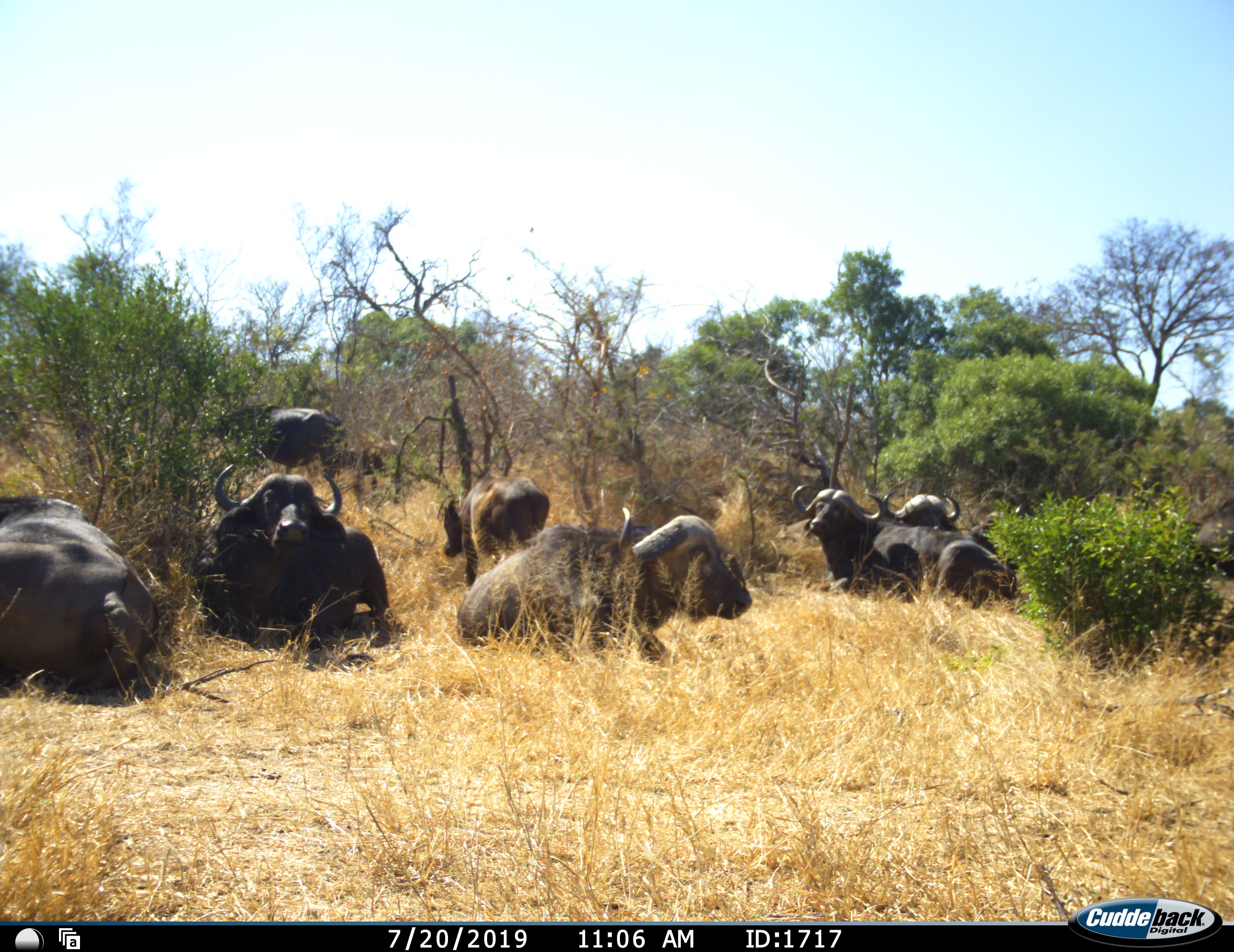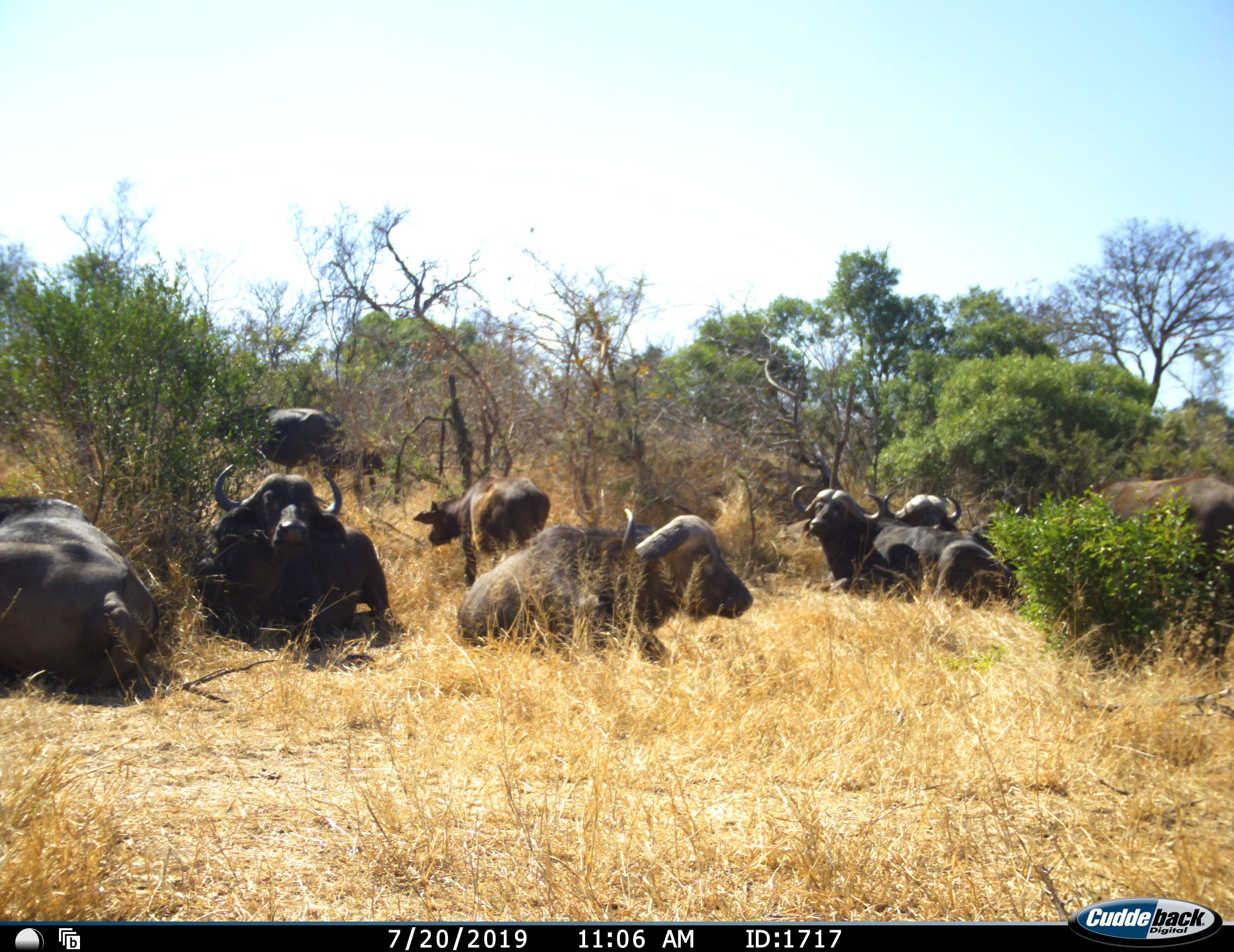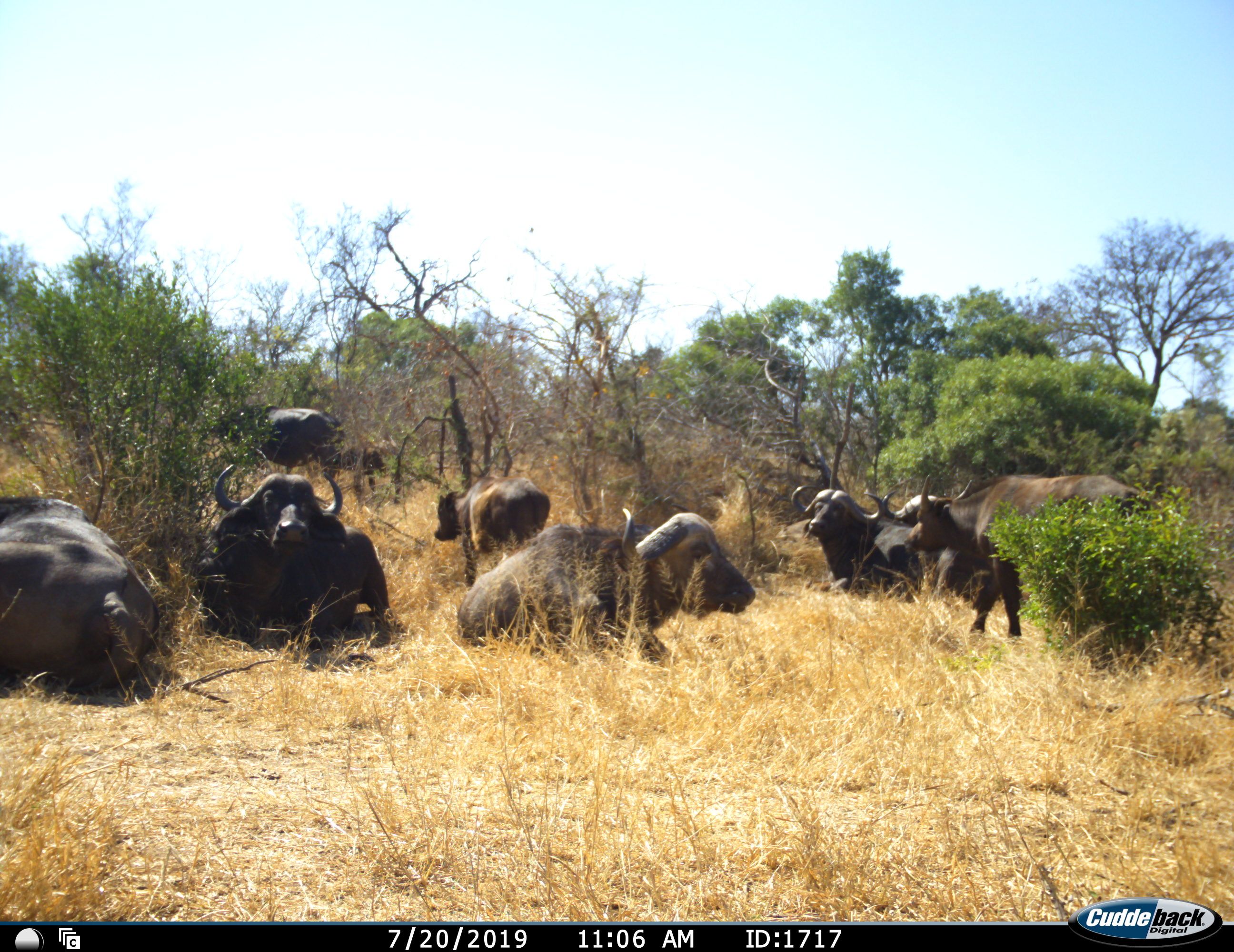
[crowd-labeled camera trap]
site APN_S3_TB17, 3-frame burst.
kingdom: Animalia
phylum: Chordata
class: Mammalia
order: Artiodactyla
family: Bovidae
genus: Syncerus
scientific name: Syncerus caffer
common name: african buffalo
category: buffalo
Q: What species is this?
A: Buffalo (african buffalo) (Syncerus caffer).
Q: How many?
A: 9.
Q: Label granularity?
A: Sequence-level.